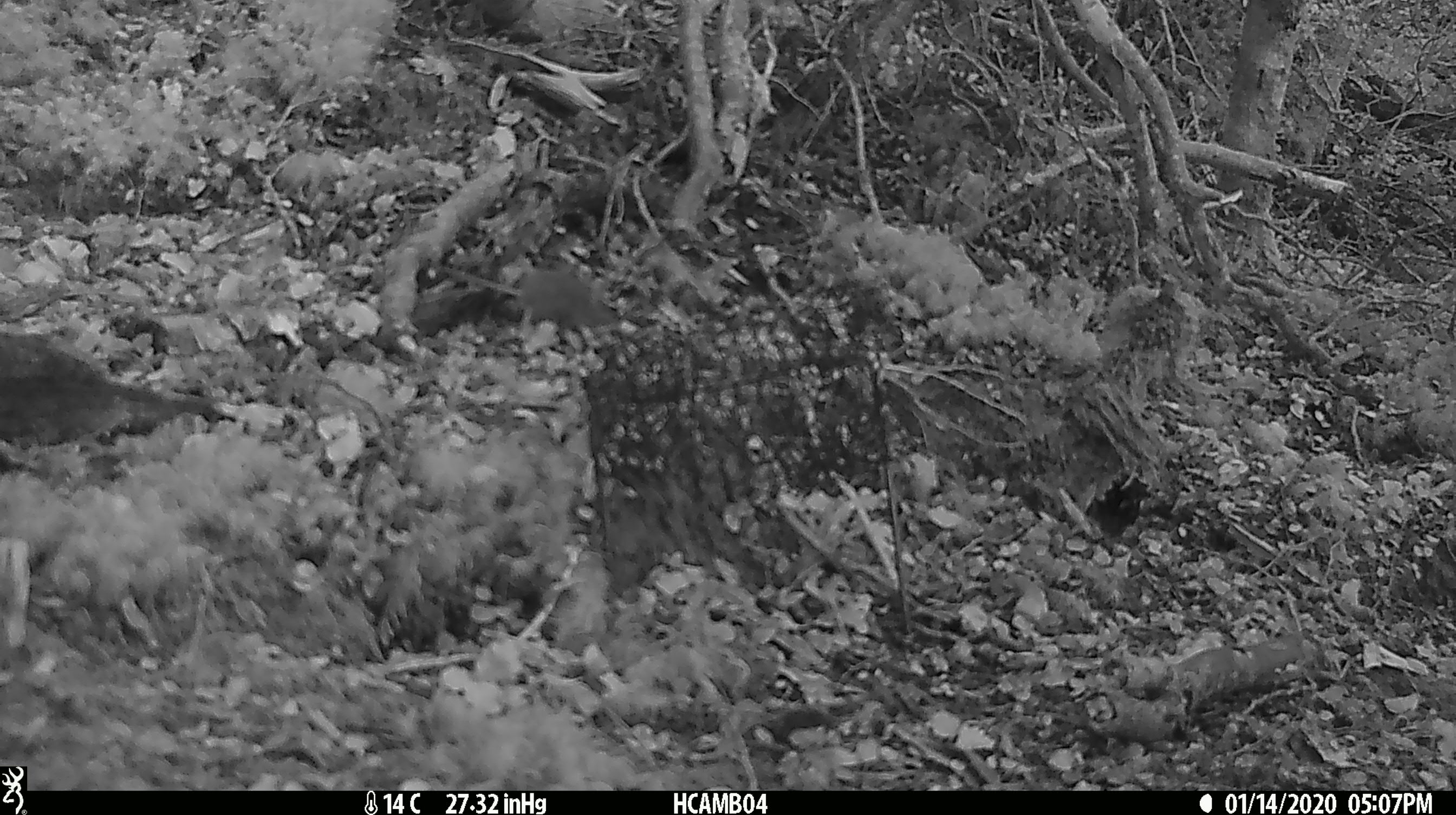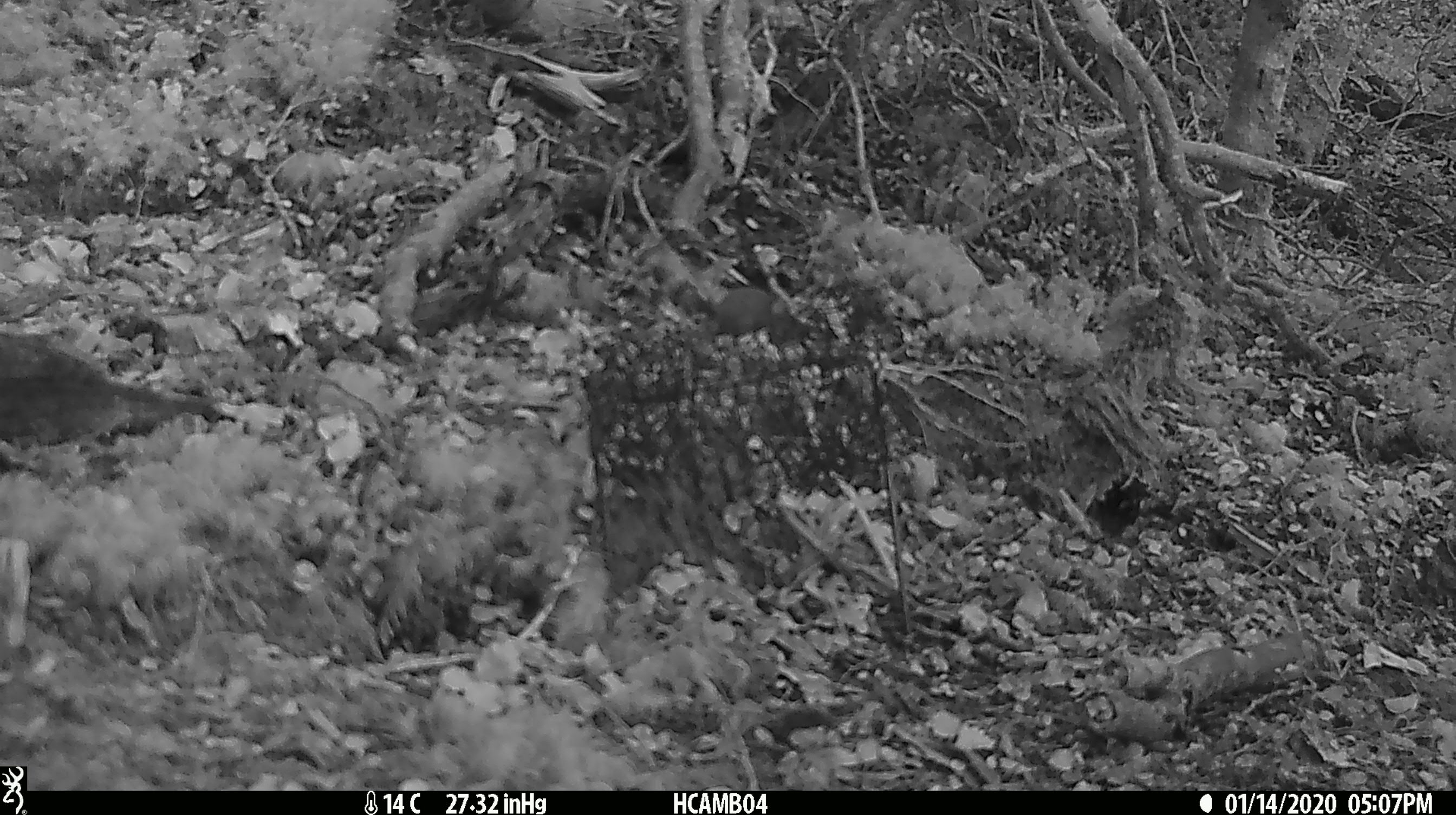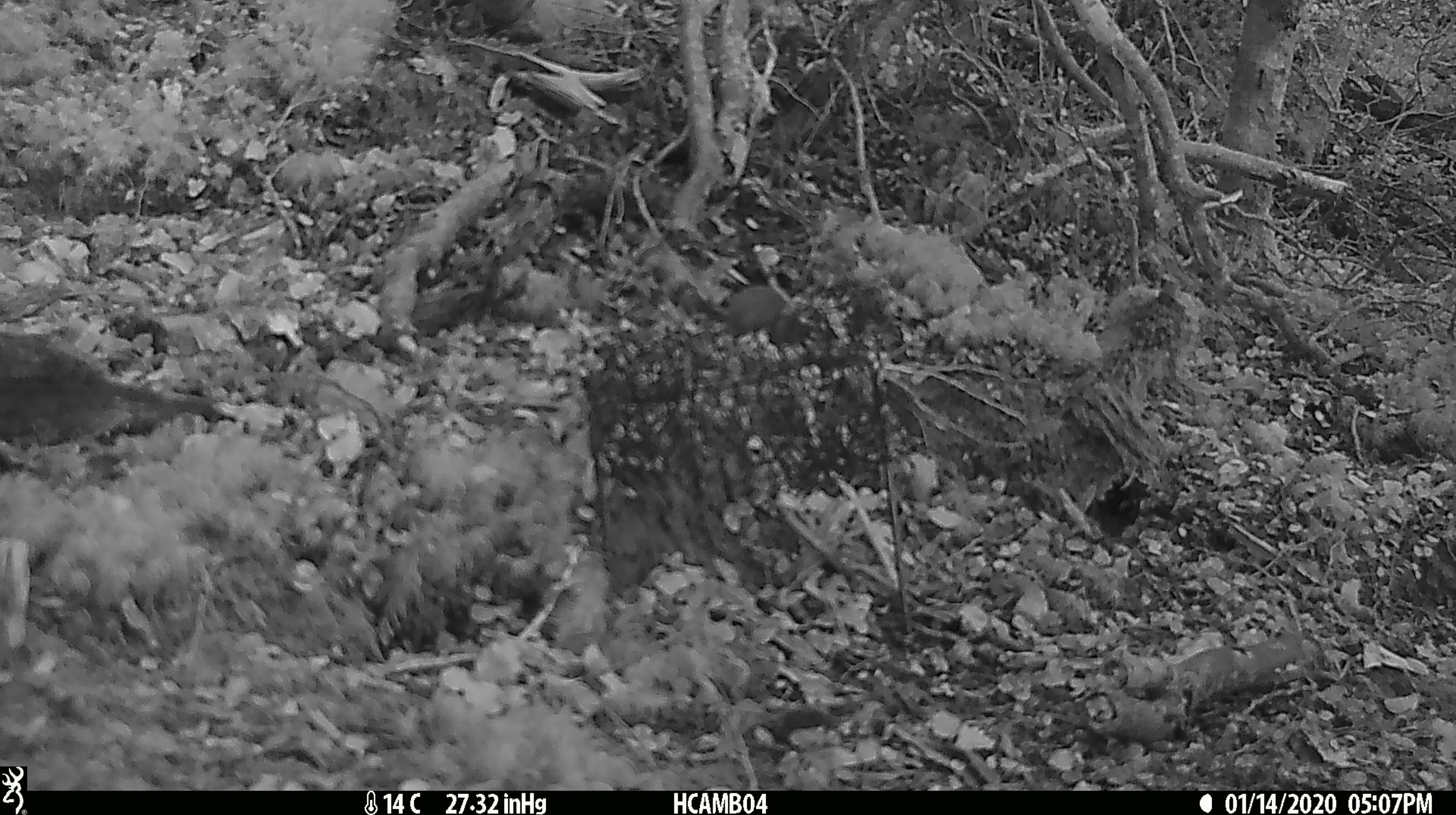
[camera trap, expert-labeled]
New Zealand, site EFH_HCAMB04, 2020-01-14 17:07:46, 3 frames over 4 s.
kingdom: Animalia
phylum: Chordata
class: Mammalia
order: Rodentia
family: Muridae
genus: Mus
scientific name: Mus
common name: mouse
Mouse (Mus).